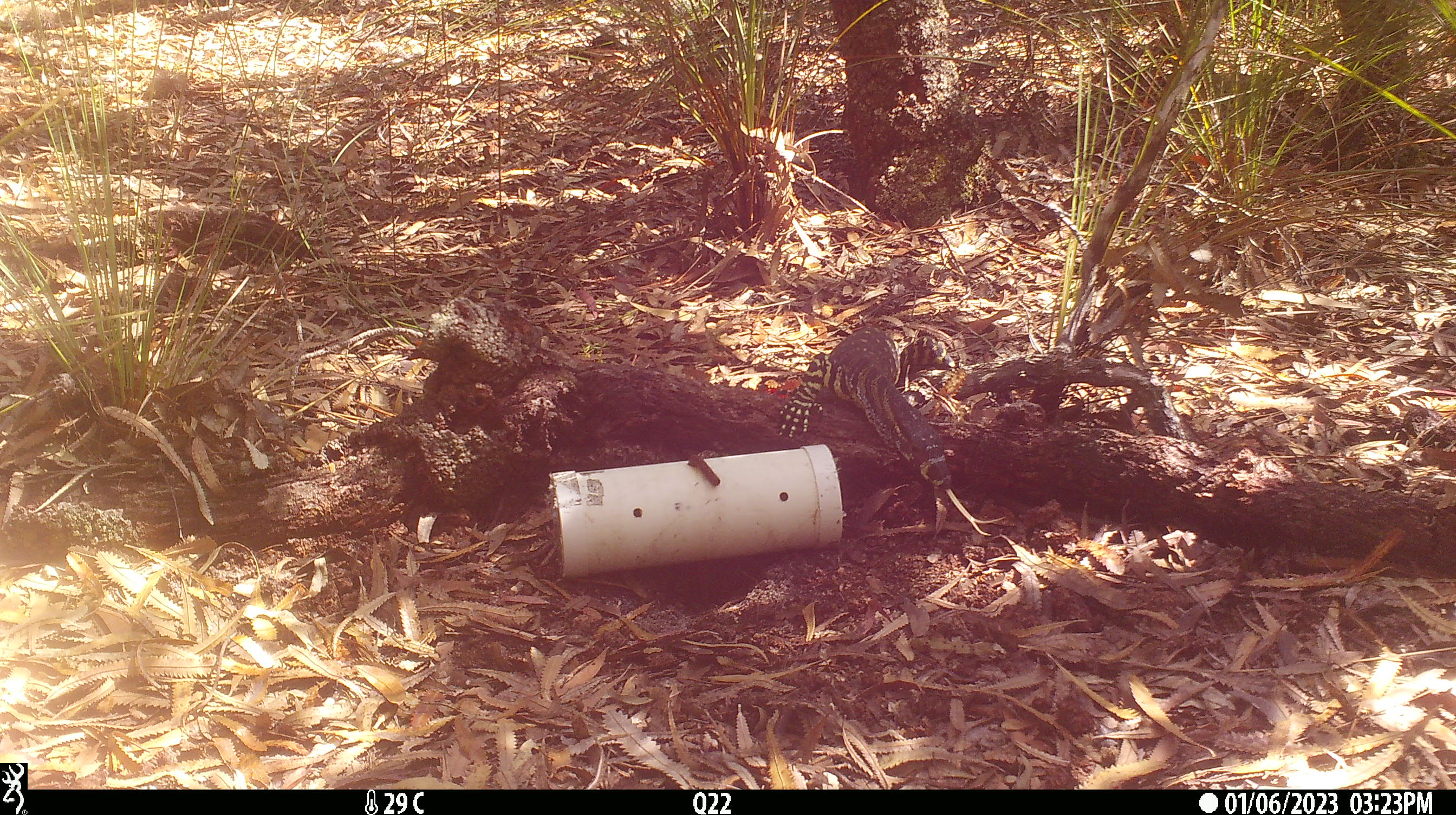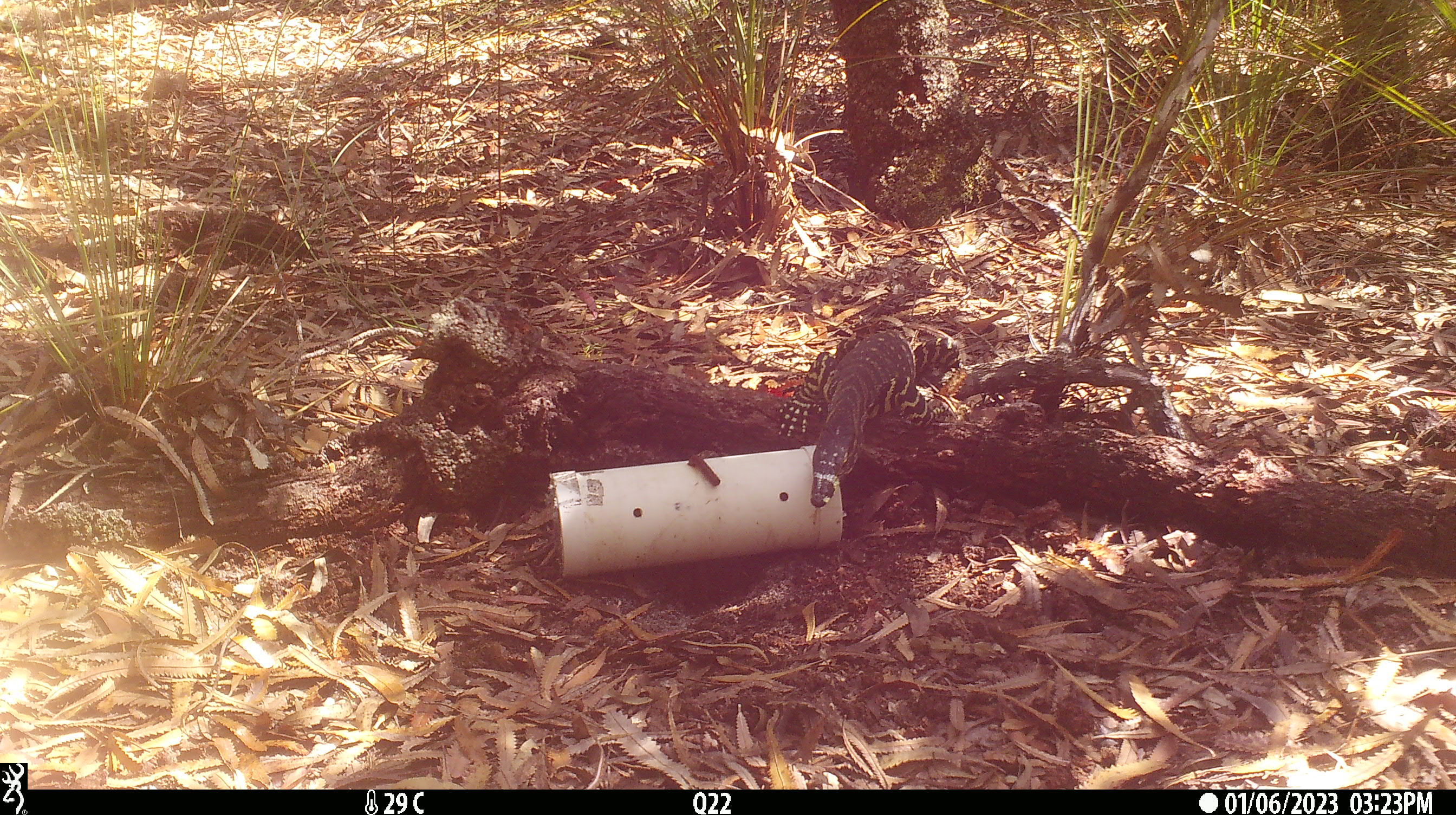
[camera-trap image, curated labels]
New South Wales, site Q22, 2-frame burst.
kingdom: Animalia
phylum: Chordata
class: Reptilia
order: Squamata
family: Varanidae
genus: Varanus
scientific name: Varanus varius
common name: lace monitor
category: goanna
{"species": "goanna (lace monitor) (Varanus varius)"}